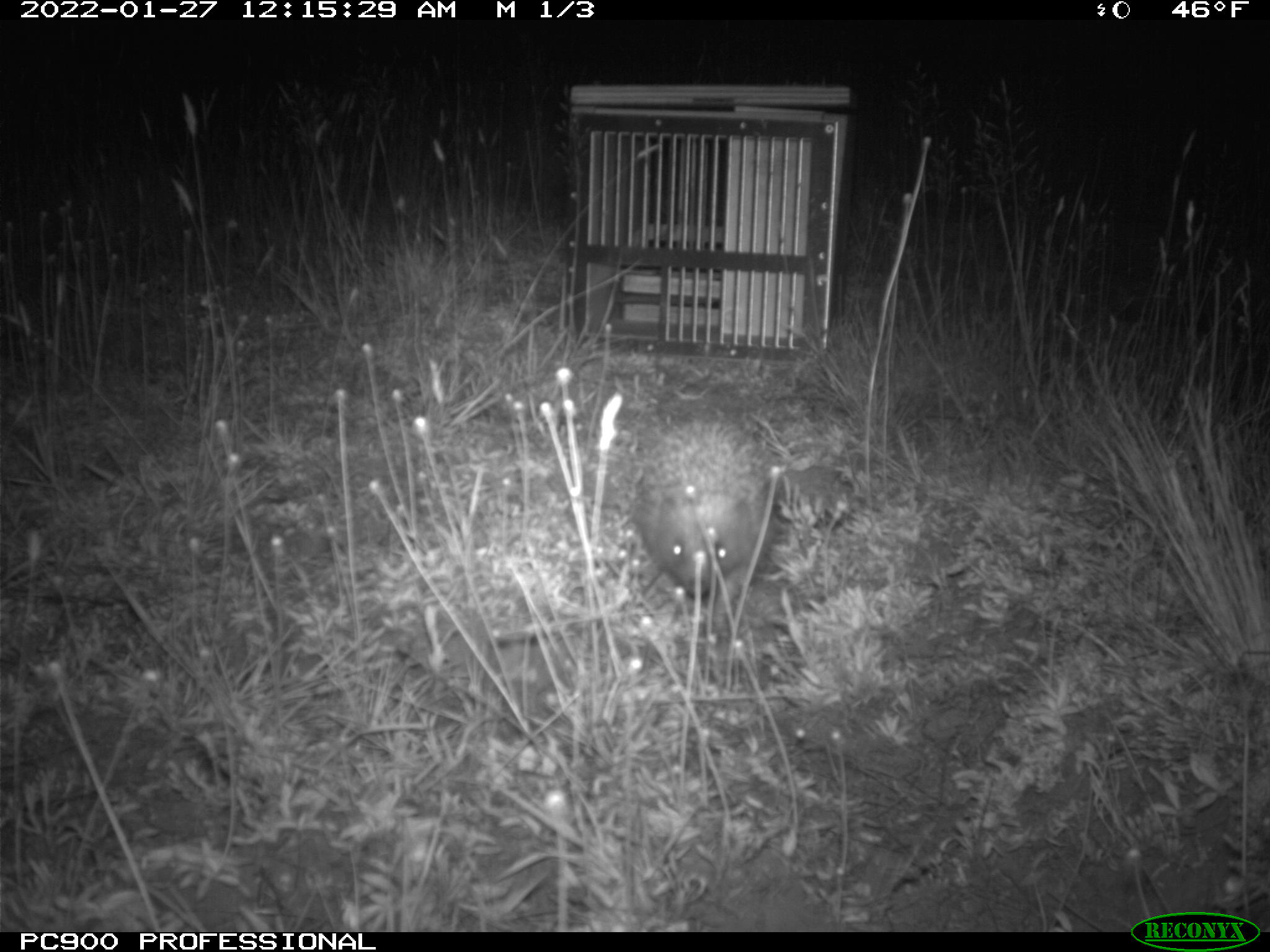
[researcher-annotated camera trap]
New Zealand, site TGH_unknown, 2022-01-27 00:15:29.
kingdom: Animalia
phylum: Chordata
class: Mammalia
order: Eulipotyphla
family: Erinaceidae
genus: Erinaceus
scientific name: Erinaceus europaeus europaeus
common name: european hedgehog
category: hedgehog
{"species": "hedgehog (european hedgehog) (Erinaceus europaeus europaeus)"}